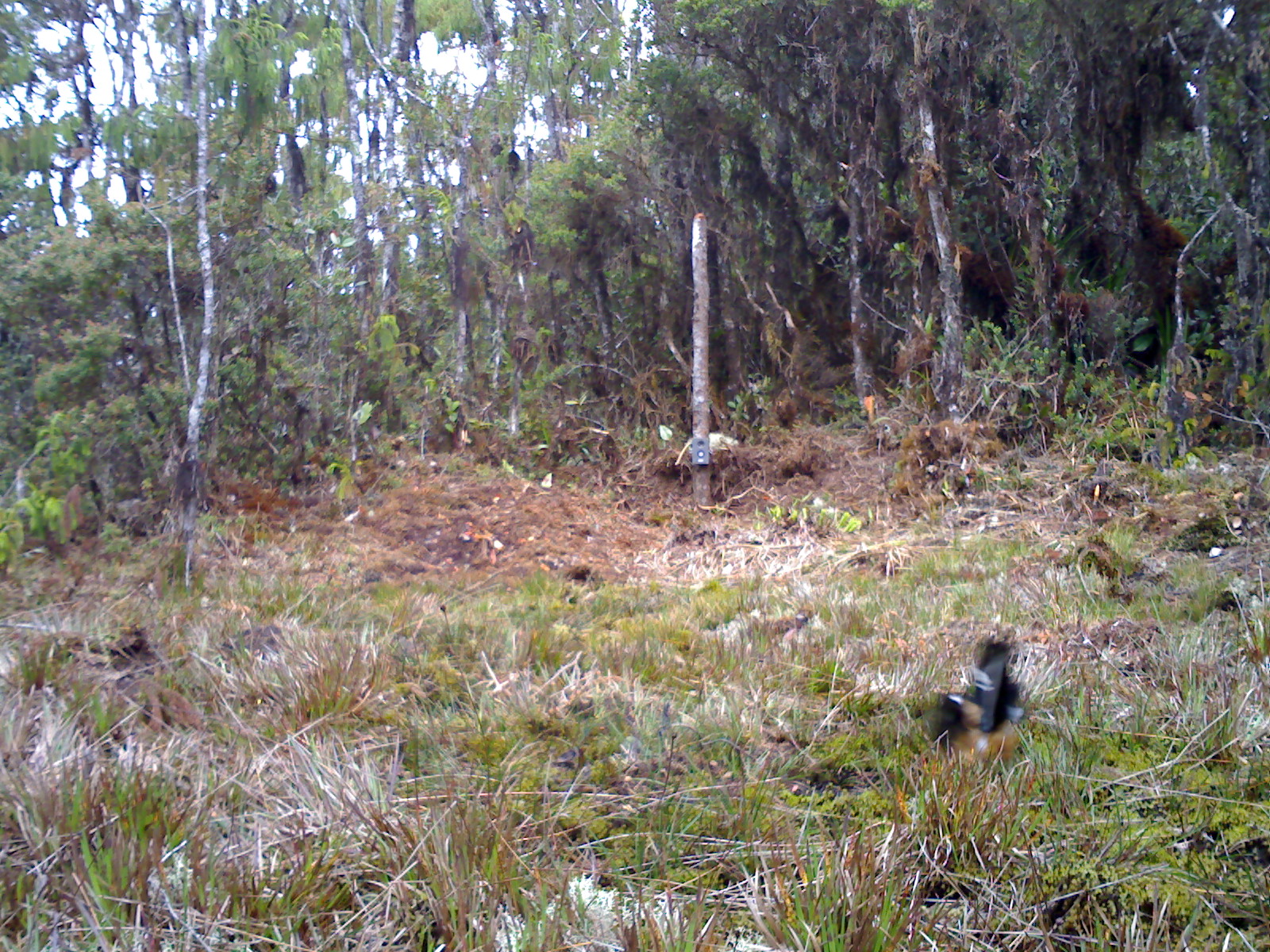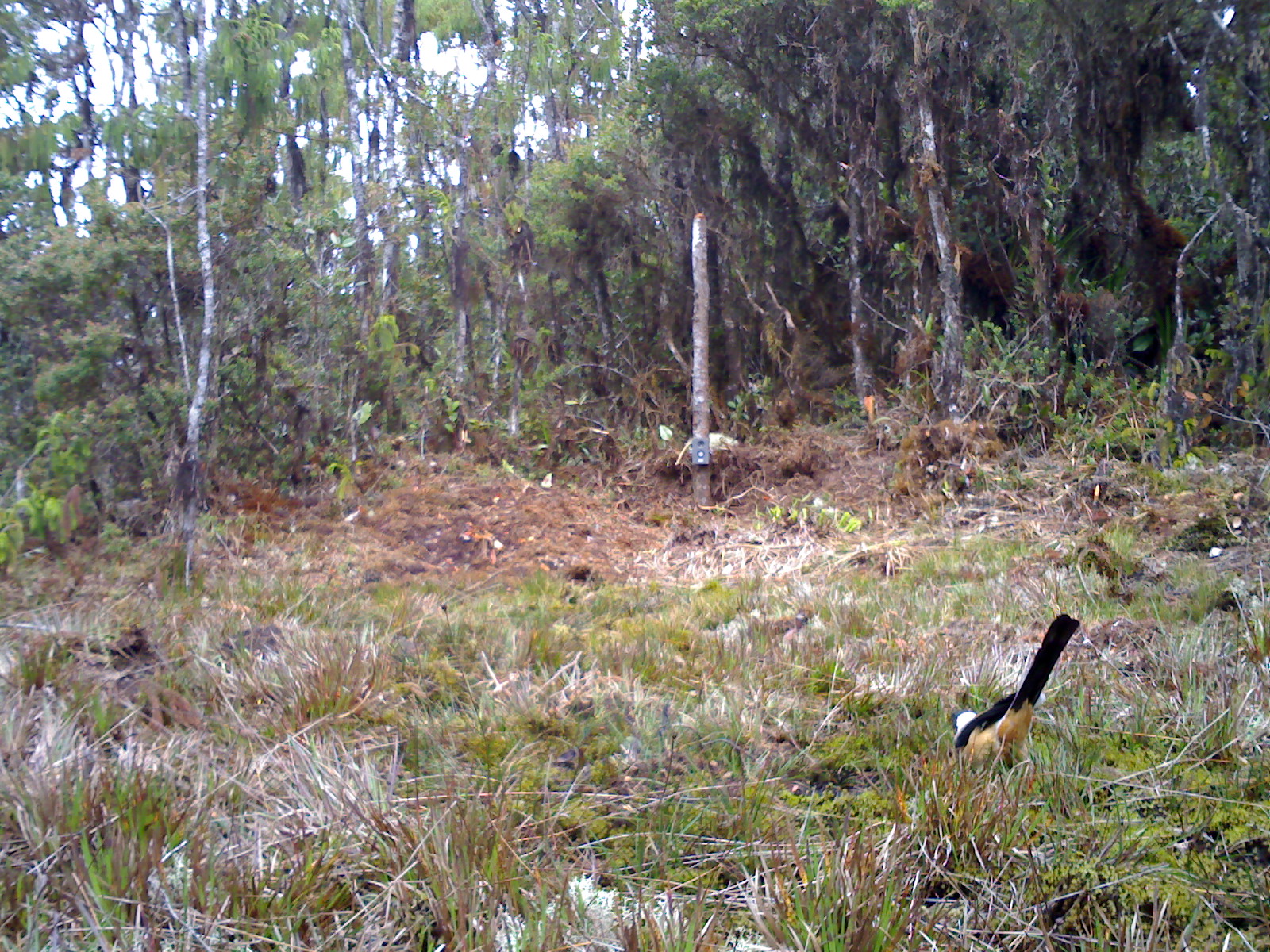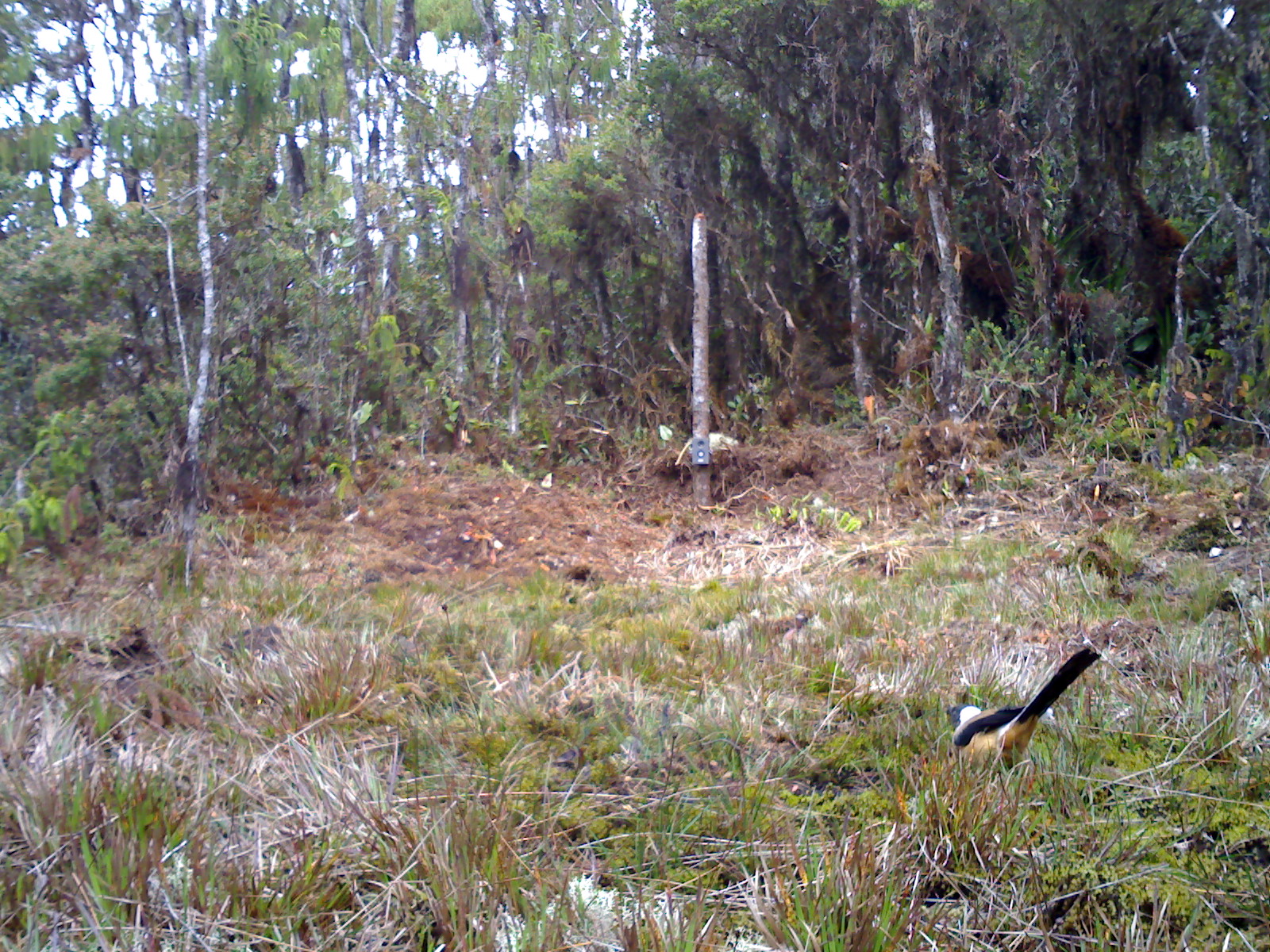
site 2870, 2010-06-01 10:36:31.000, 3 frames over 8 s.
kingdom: Animalia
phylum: Chordata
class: Aves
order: Passeriformes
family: Corvidae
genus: Dendrocitta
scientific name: Dendrocitta occipitalis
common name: sumatran treepie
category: dendrocitta occipitalas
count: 1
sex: male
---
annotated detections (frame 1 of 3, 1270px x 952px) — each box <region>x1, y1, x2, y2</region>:
dendrocitta occipitalas: <region>932, 642, 1027, 767</region>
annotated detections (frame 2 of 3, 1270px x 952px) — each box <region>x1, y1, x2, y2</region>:
dendrocitta occipitalas: <region>954, 611, 1080, 774</region>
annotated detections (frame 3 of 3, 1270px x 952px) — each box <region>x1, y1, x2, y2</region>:
dendrocitta occipitalas: <region>943, 648, 1101, 774</region>